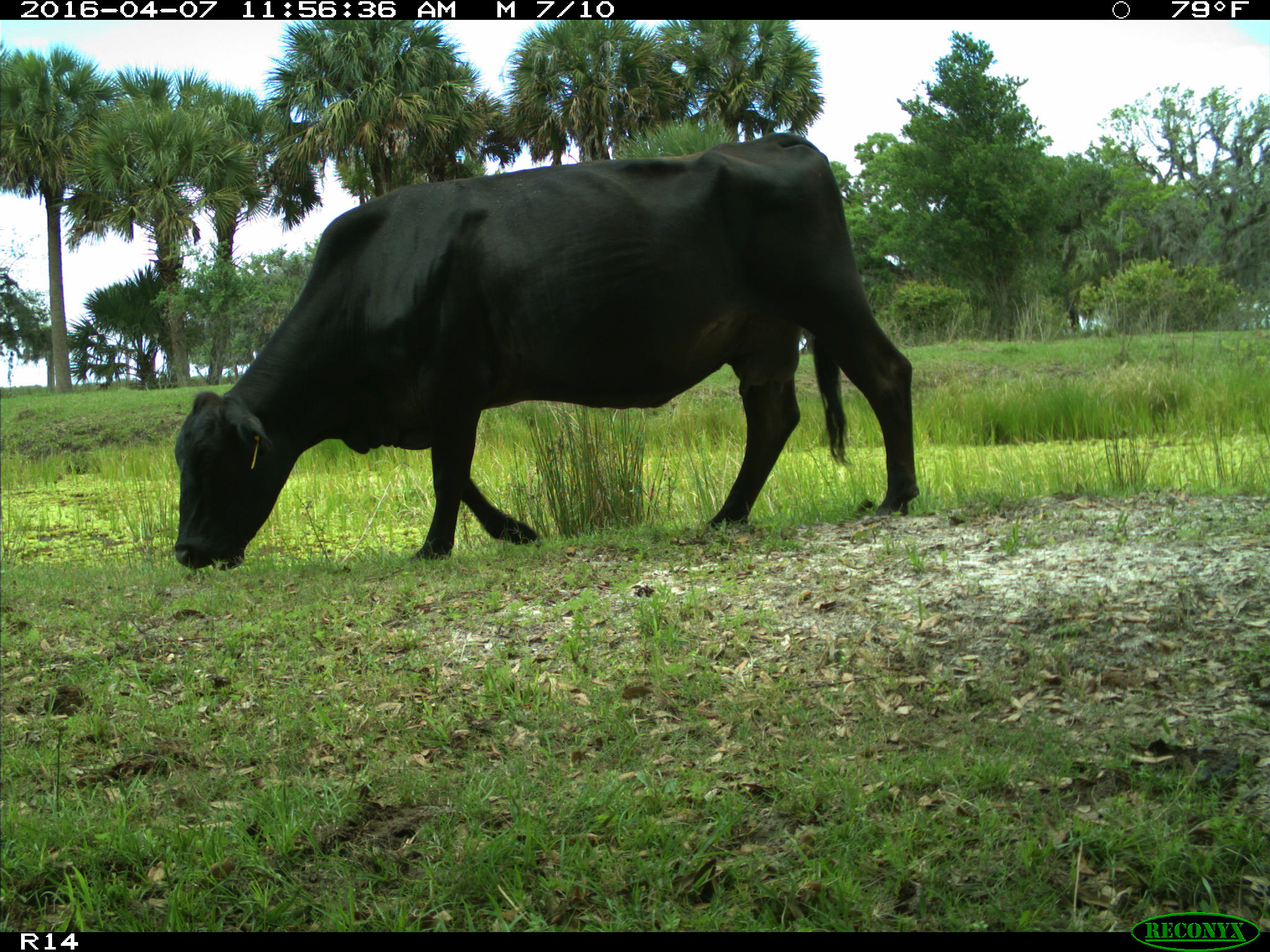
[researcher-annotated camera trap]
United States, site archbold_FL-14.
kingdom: Animalia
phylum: Chordata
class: Mammalia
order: Artiodactyla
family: Bovidae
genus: Bos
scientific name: Bos taurus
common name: domestic cow